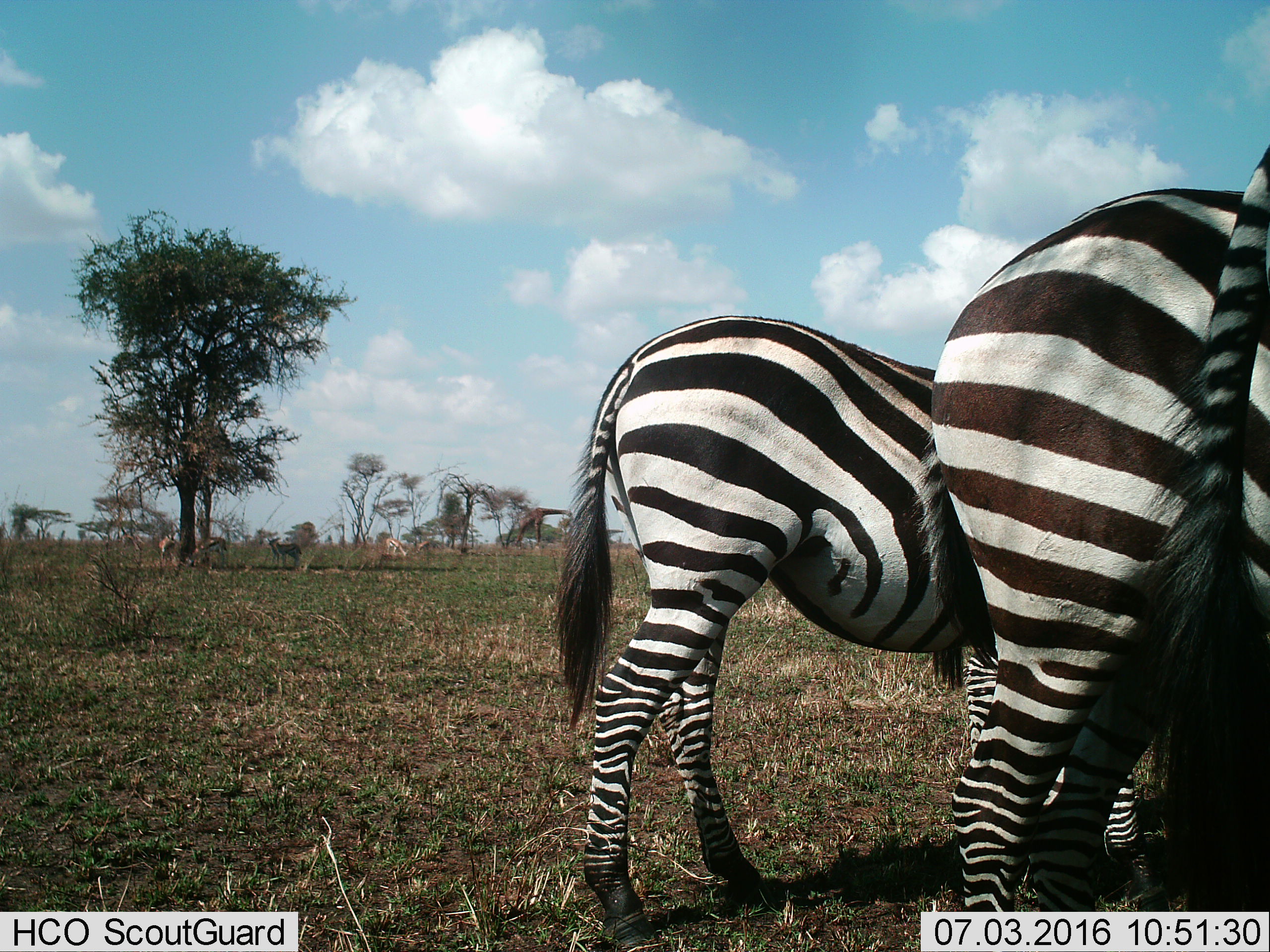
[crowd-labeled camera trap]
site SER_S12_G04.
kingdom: Animalia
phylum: Chordata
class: Mammalia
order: Perissodactyla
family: Equidae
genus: Equus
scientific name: Equus quagga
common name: plains zebra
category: zebraplains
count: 3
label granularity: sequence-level